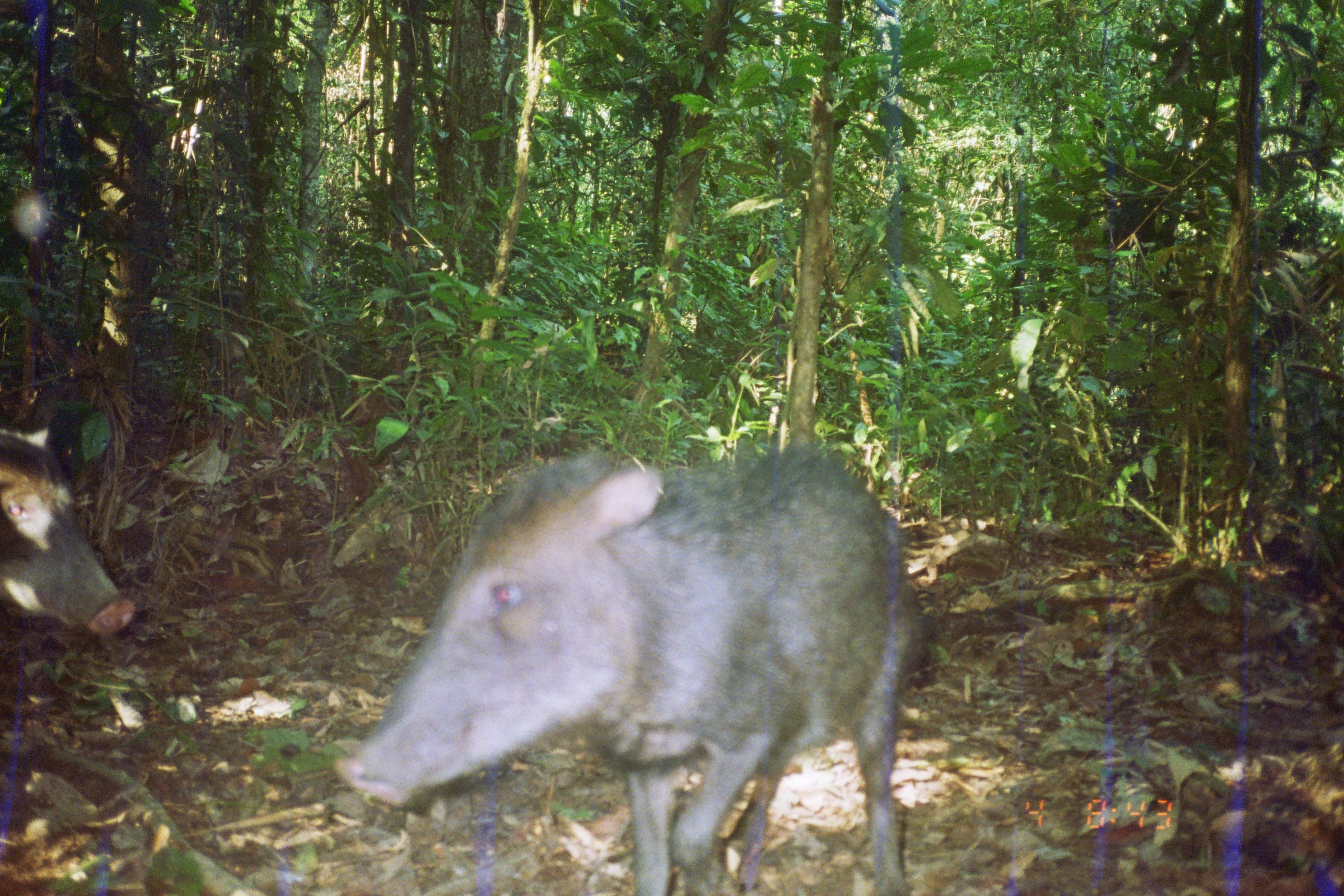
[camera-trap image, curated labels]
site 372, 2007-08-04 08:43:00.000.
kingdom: Animalia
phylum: Chordata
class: Mammalia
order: Artiodactyla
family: Tayassuidae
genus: Tayassu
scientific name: Tayassu pecari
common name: white-lipped peccary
Tayassu pecari (white-lipped peccary).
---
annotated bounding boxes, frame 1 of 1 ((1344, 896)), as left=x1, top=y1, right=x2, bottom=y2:
tayassu pecari: left=328, top=437, right=920, bottom=896; left=1, top=426, right=134, bottom=636